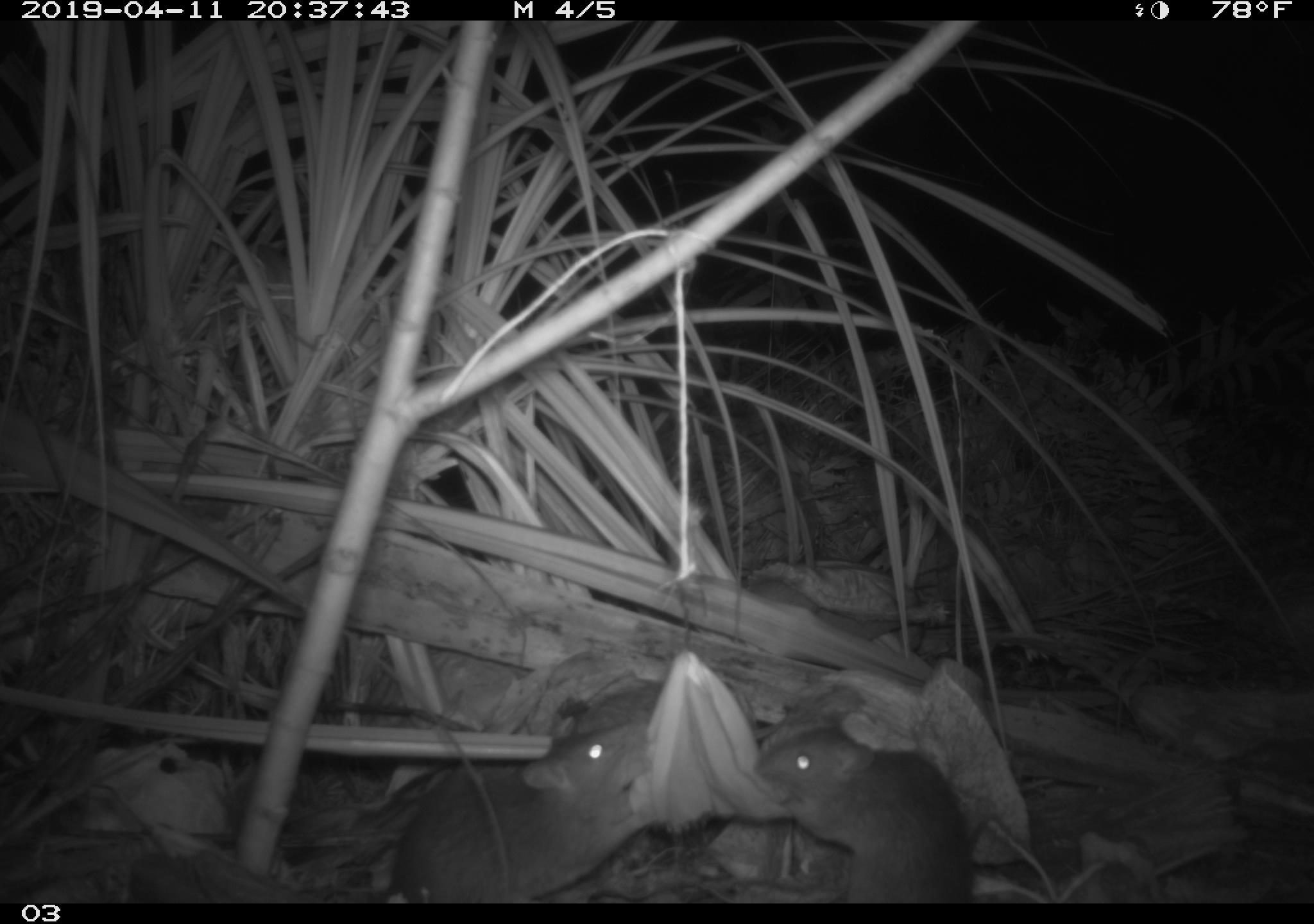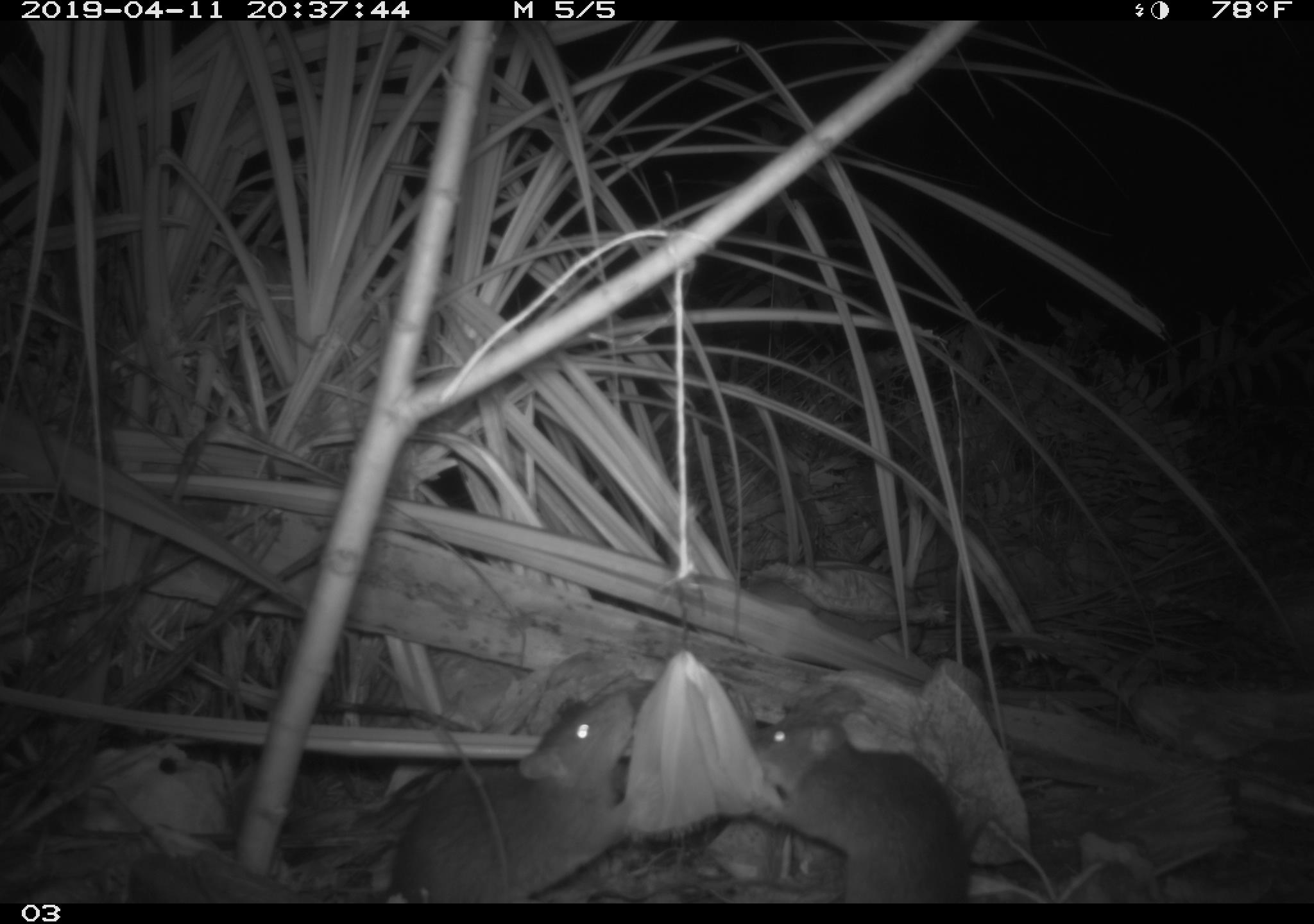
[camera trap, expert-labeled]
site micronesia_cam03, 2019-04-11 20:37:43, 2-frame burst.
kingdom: Animalia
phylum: Chordata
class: Mammalia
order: Rodentia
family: Muridae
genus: Rattus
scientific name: Rattus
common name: rat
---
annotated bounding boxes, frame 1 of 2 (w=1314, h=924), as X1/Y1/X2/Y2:
rat: 381/721/661/895; 744/714/971/903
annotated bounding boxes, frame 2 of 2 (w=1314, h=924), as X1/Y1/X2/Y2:
rat: 377/685/642/903; 753/715/976/903